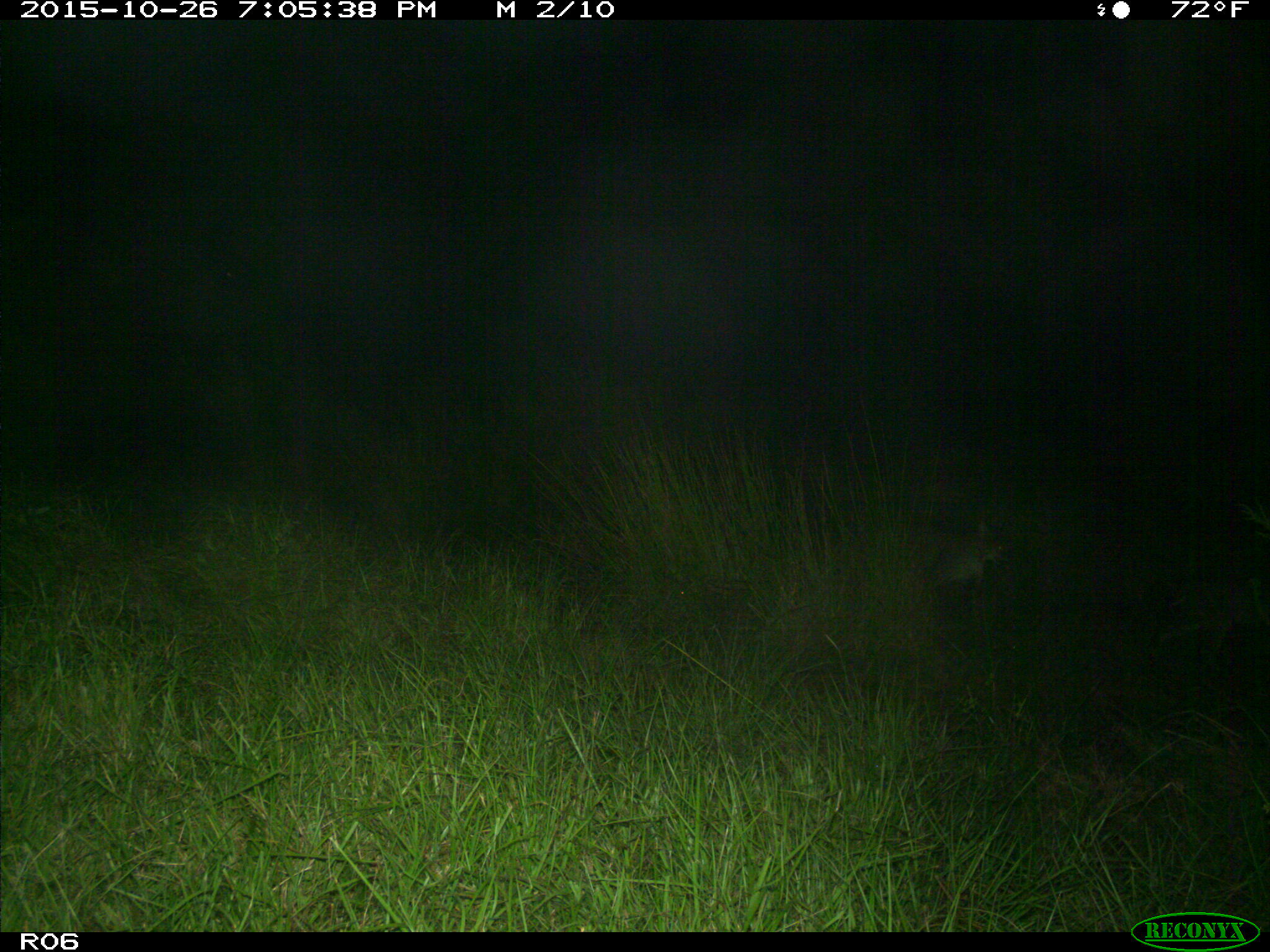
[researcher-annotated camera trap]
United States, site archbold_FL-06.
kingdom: Animalia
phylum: Chordata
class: Mammalia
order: Carnivora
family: Canidae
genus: Canis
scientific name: Canis latrans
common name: coyote